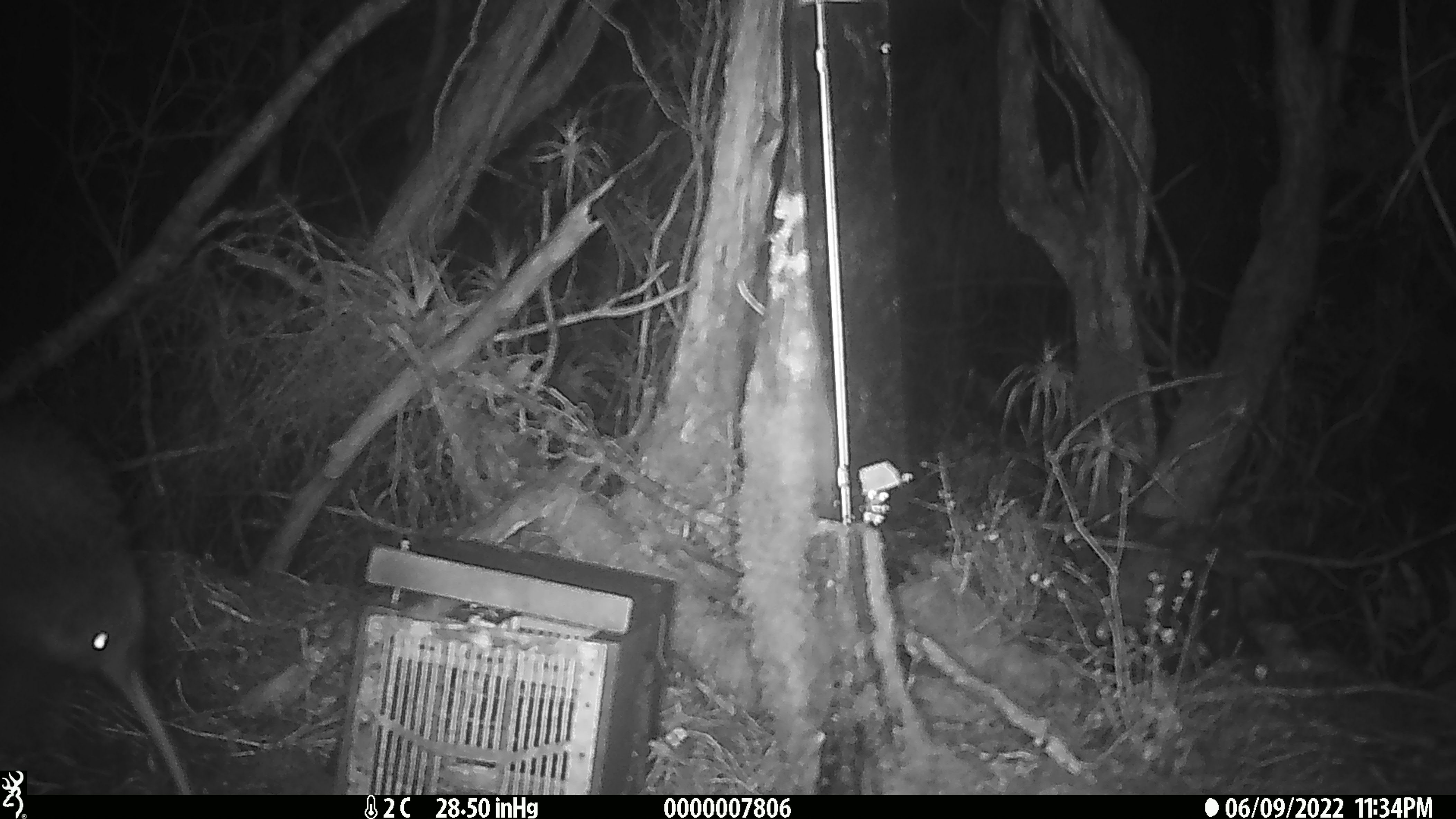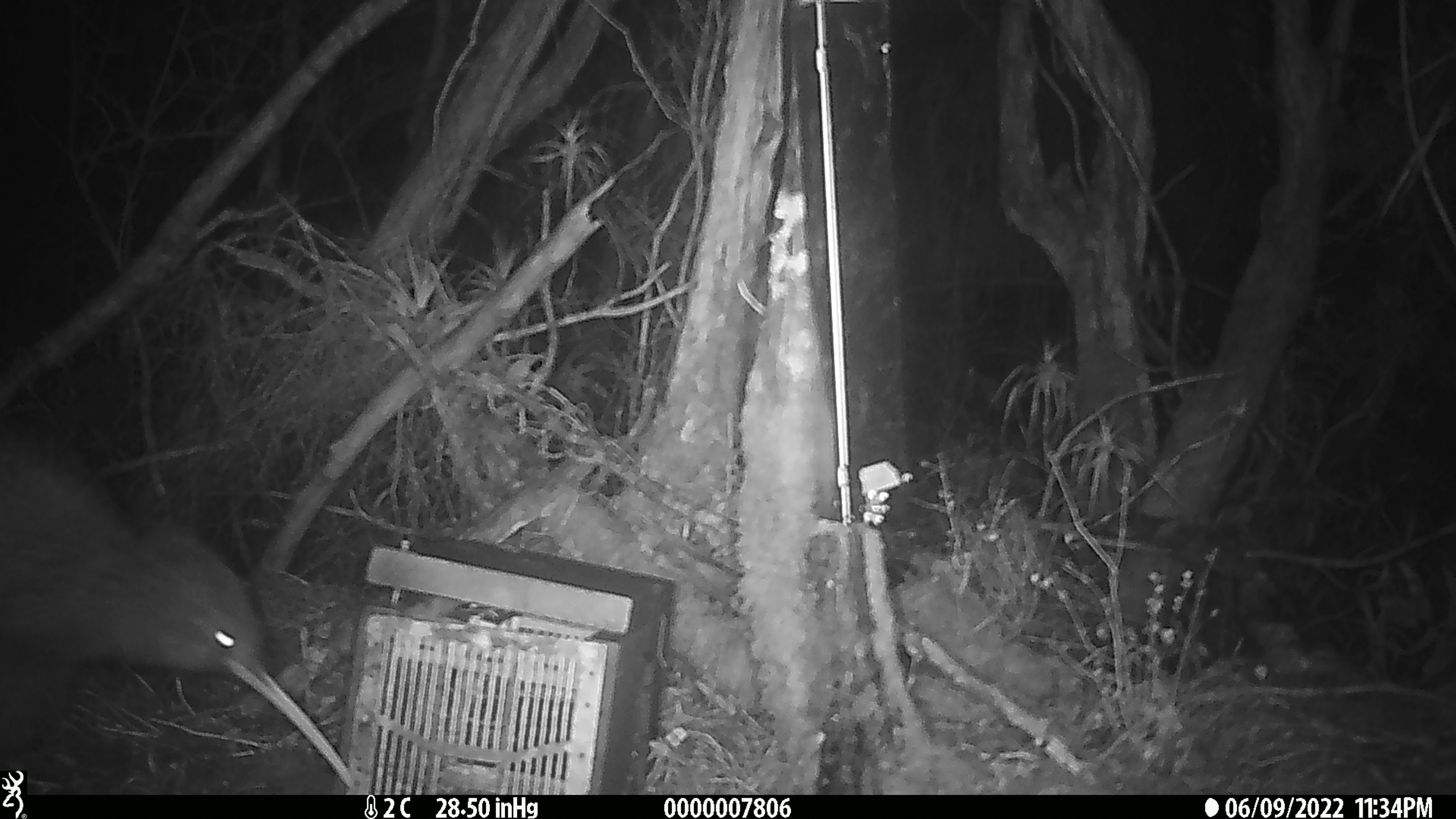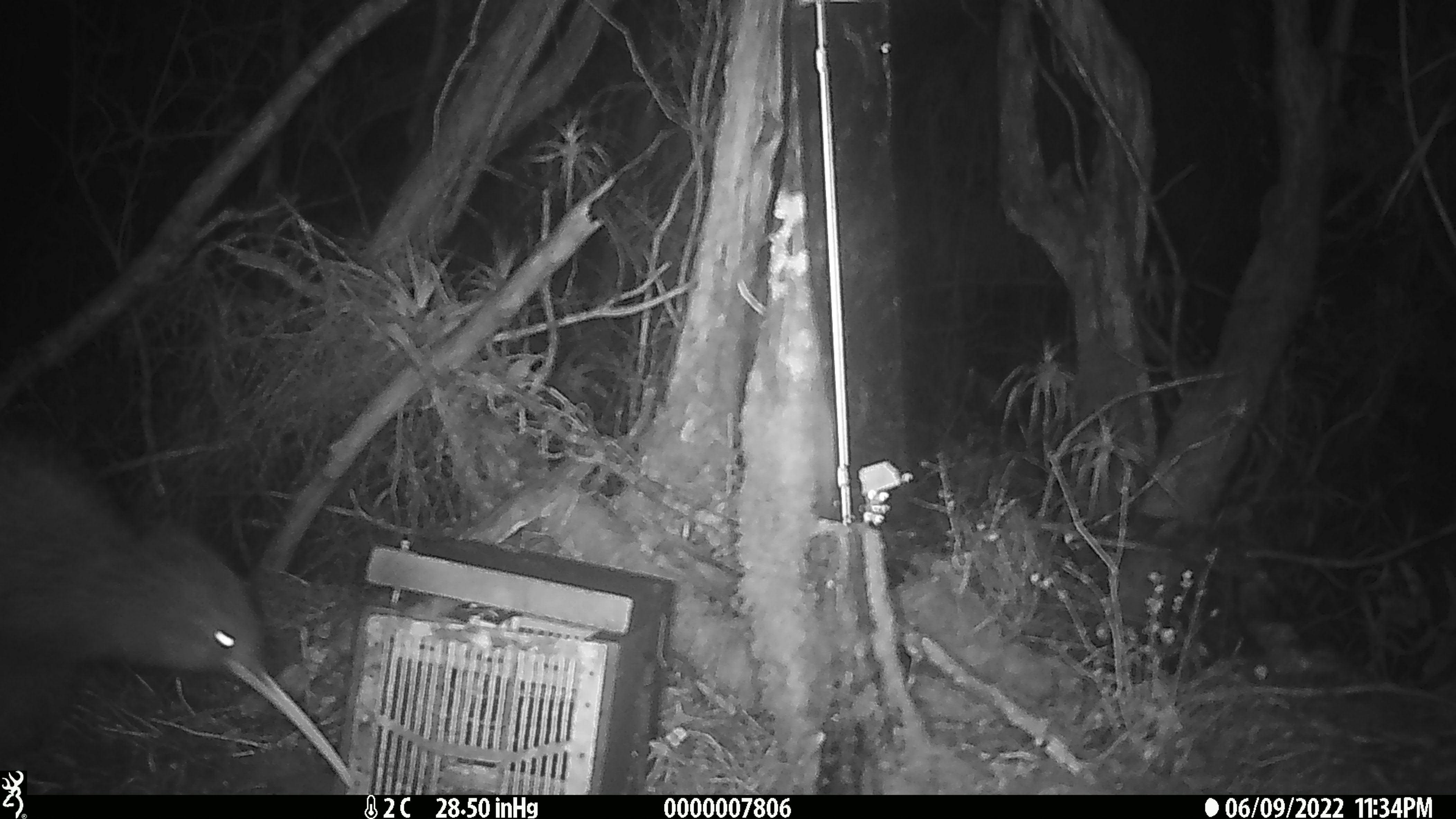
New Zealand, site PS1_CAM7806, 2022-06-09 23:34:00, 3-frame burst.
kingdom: Animalia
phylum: Chordata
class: Aves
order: Apterygiformes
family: Apterygidae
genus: Apteryx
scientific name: Apteryx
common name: kiwi